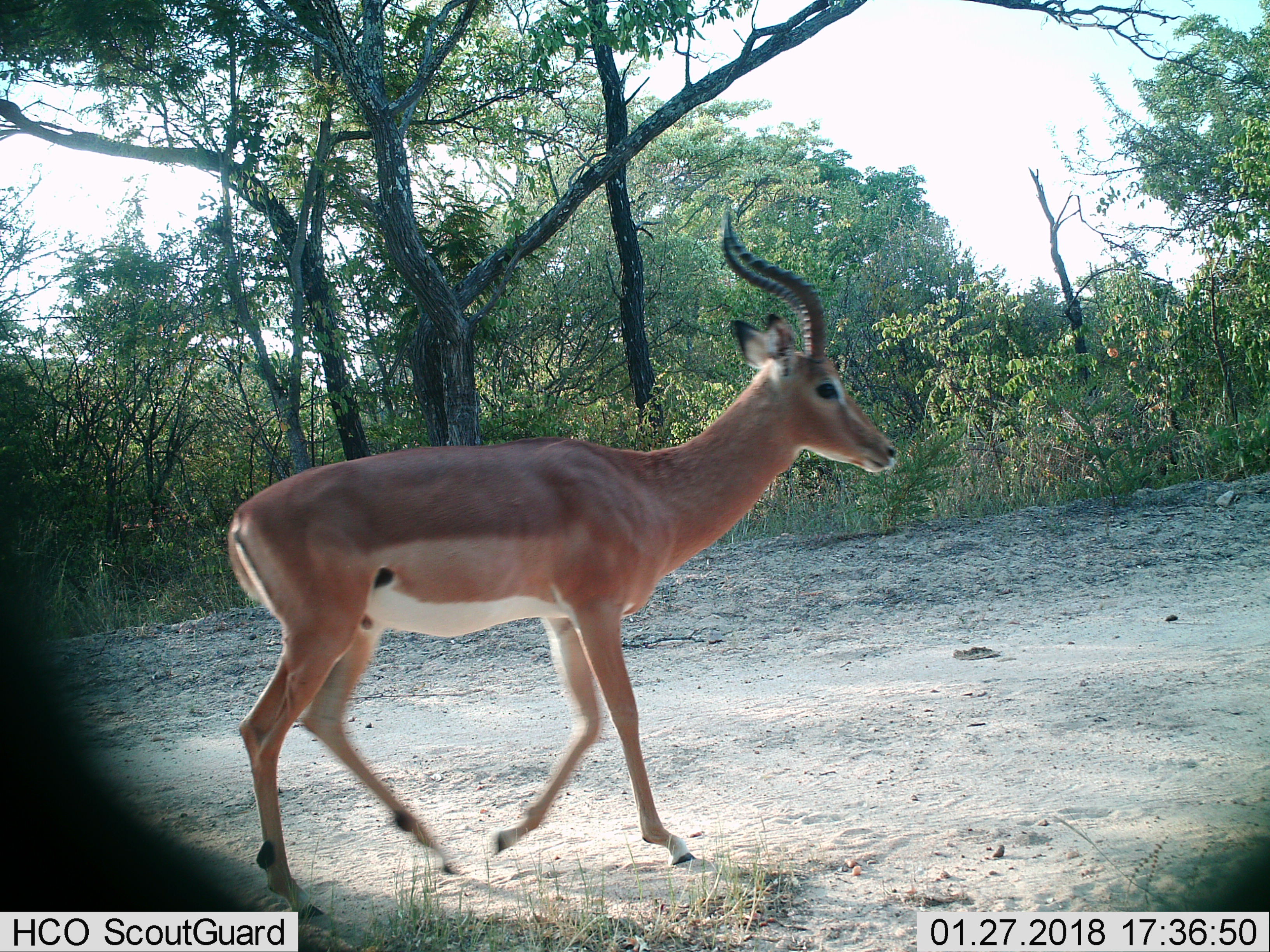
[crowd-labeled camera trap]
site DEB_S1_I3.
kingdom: Animalia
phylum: Chordata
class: Mammalia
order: Artiodactyla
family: Bovidae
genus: Aepyceros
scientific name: Aepyceros melampus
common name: impala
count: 1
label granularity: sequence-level